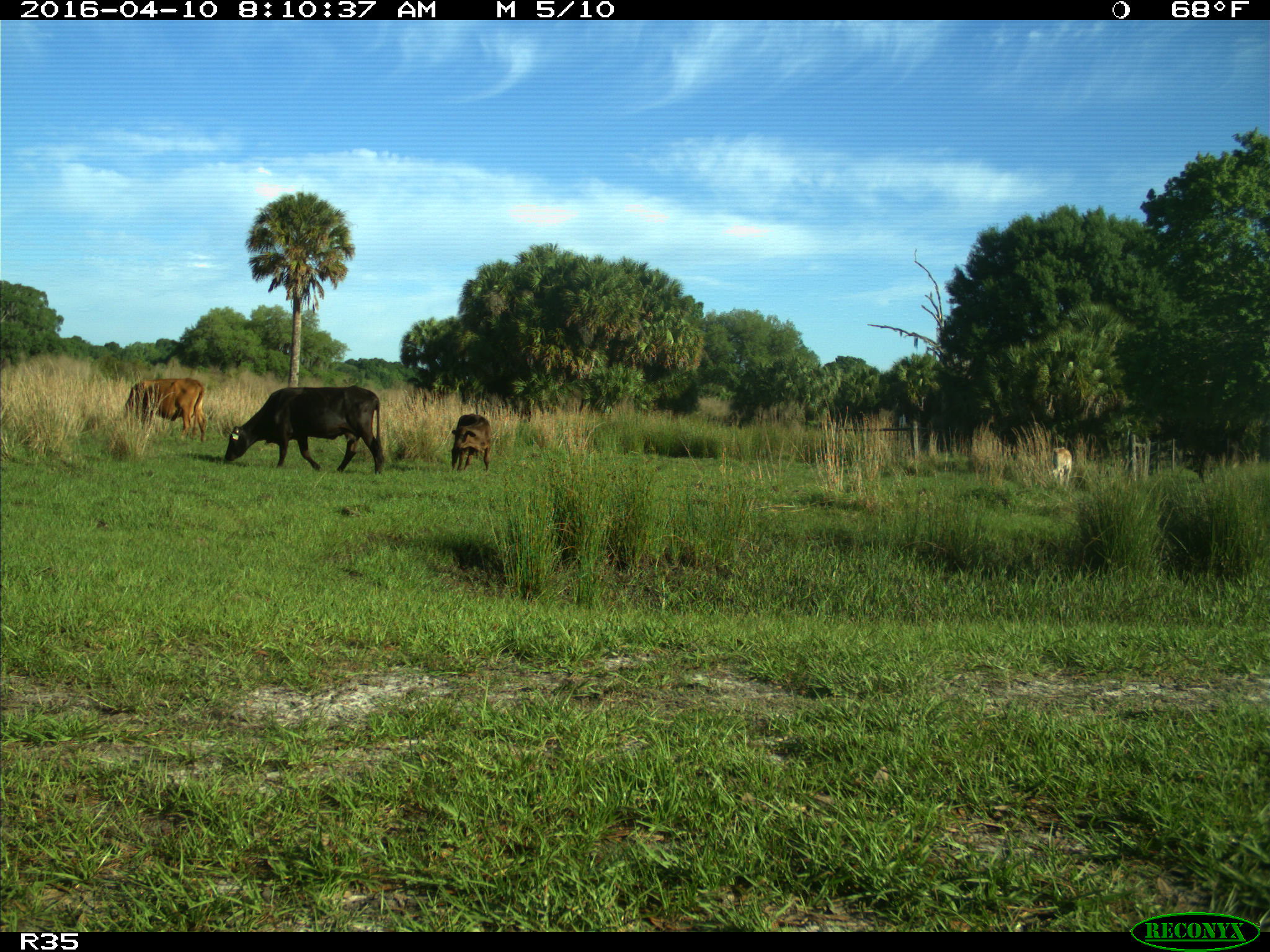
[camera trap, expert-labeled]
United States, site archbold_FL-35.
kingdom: Animalia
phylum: Chordata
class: Mammalia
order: Artiodactyla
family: Bovidae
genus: Bos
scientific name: Bos taurus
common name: domestic cow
Bos taurus (domestic cow).